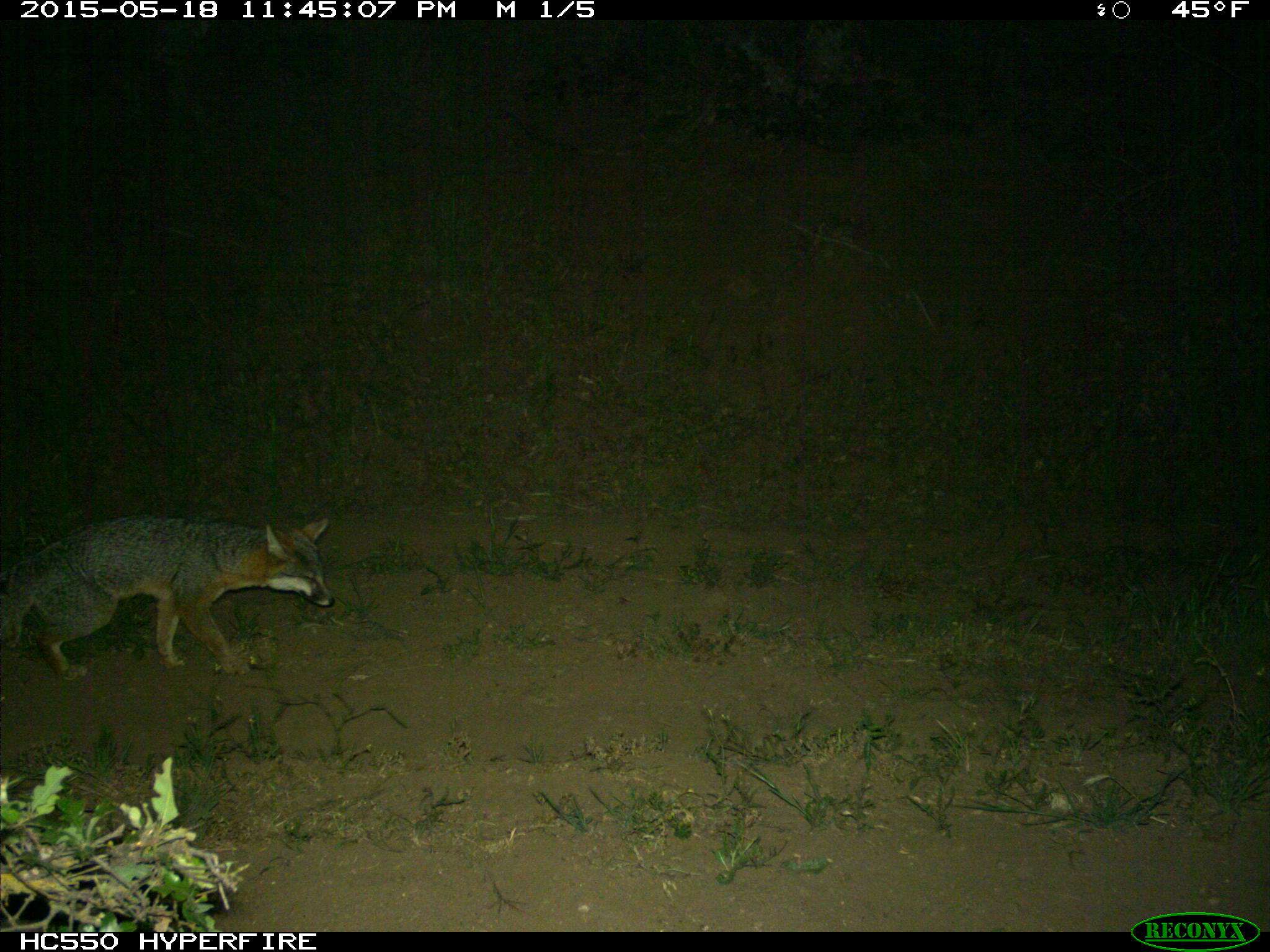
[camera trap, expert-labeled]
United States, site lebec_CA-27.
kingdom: Animalia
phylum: Chordata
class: Mammalia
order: Carnivora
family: Canidae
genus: Urocyon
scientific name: Urocyon cinereoargenteus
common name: gray fox